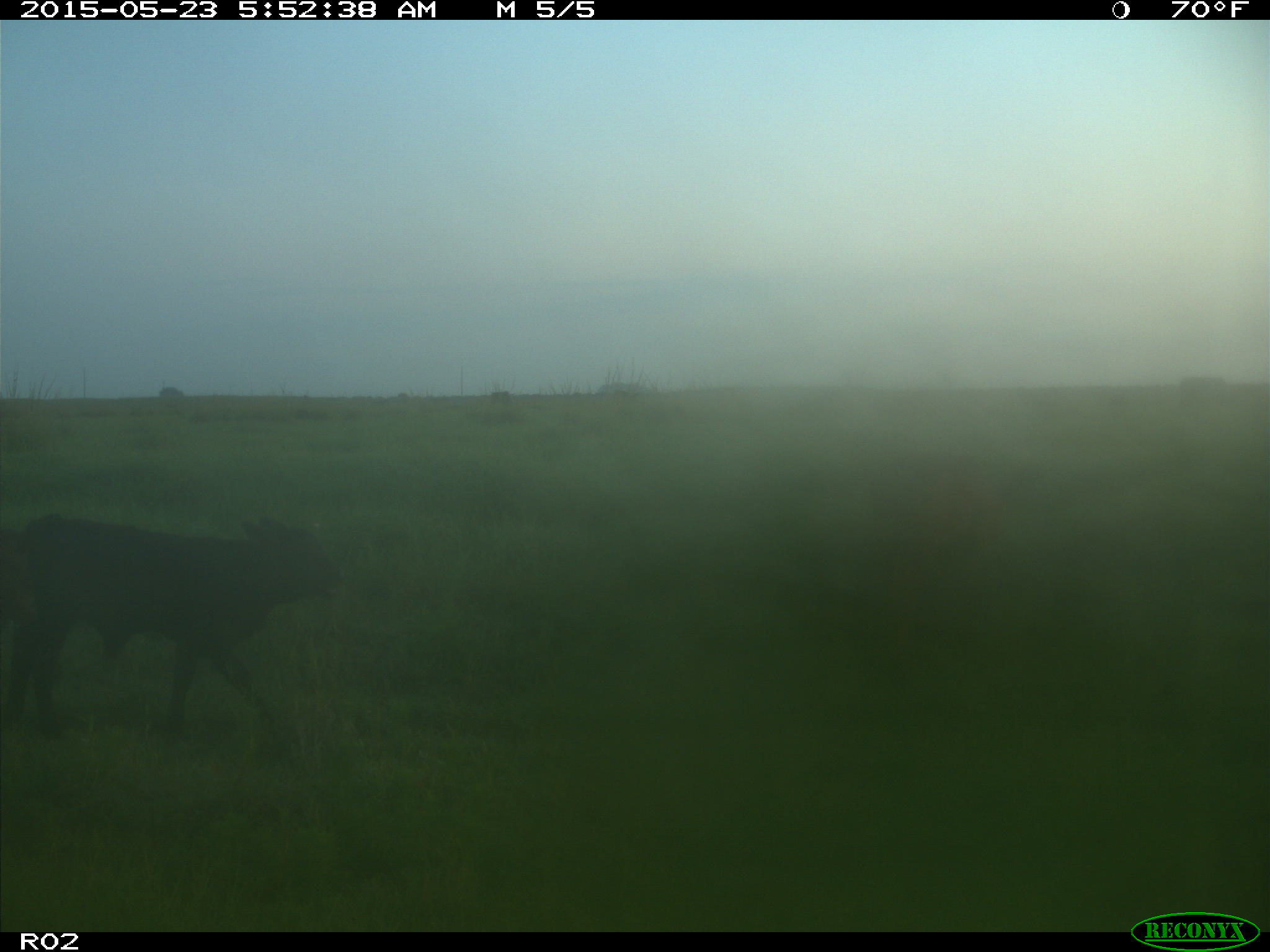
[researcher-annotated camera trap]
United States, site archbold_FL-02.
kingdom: Animalia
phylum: Chordata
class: Mammalia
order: Artiodactyla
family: Bovidae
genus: Bos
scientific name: Bos taurus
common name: domestic cow